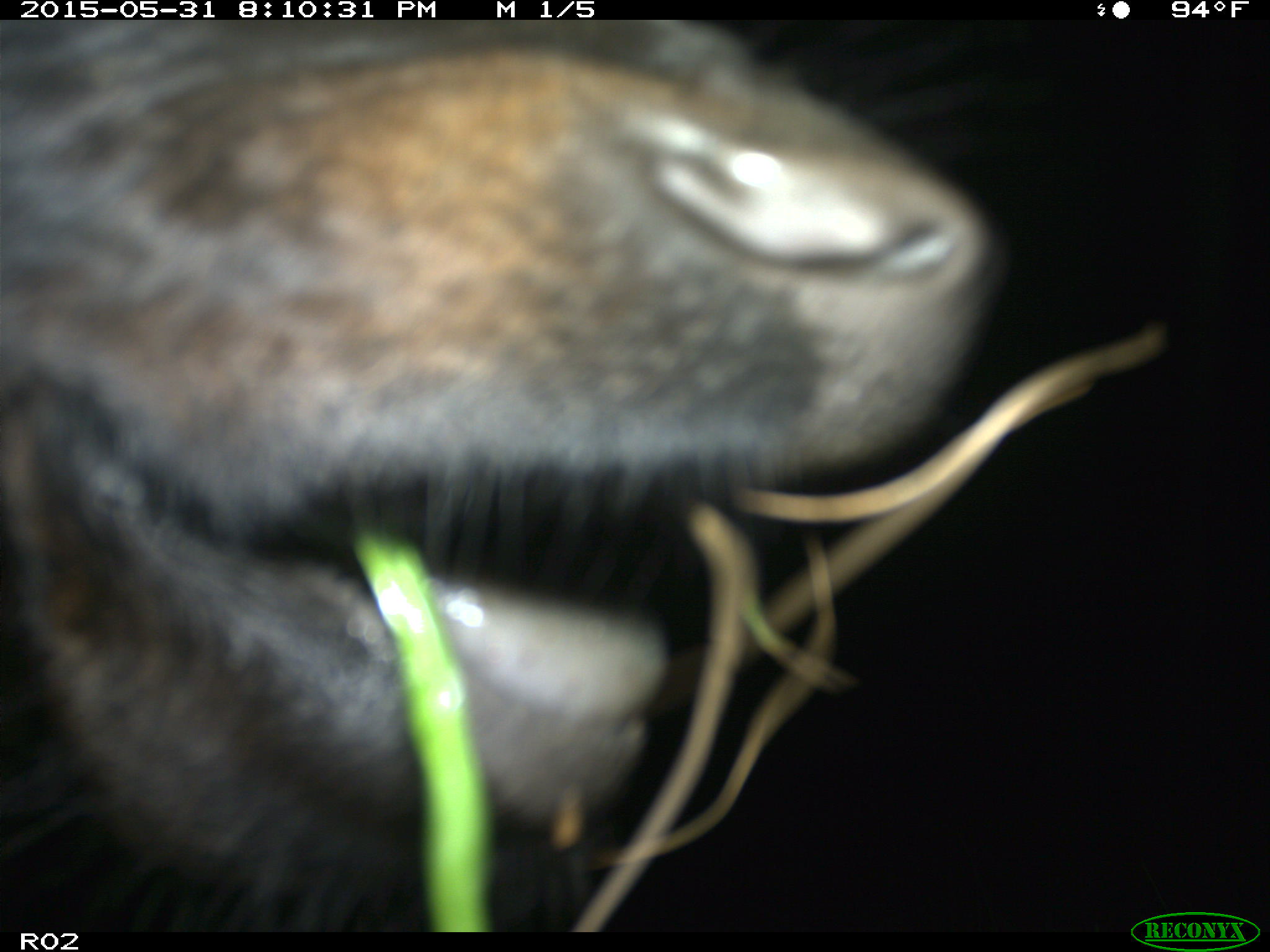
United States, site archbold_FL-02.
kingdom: Animalia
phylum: Chordata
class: Mammalia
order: Artiodactyla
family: Bovidae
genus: Bos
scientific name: Bos taurus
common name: domestic cow